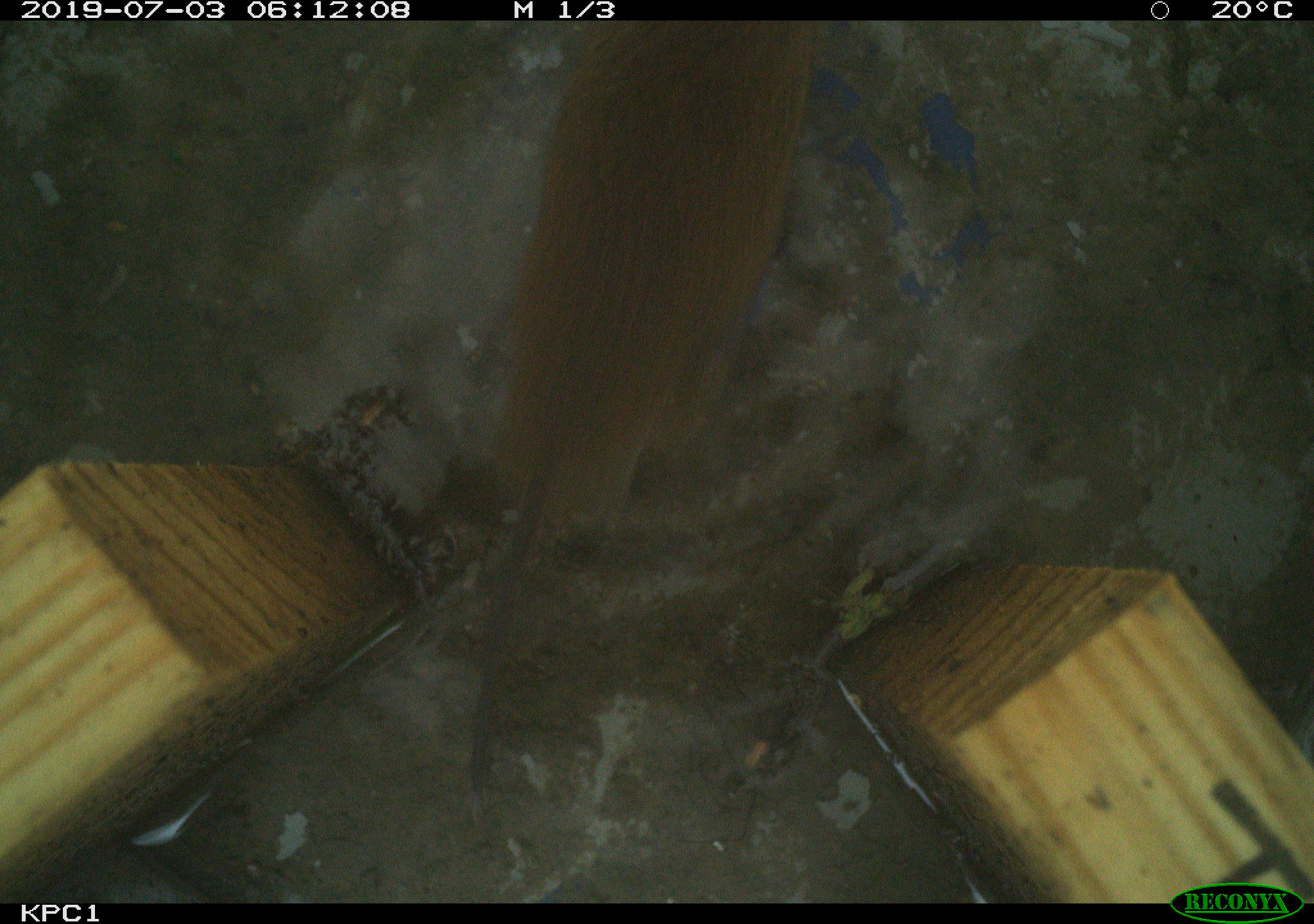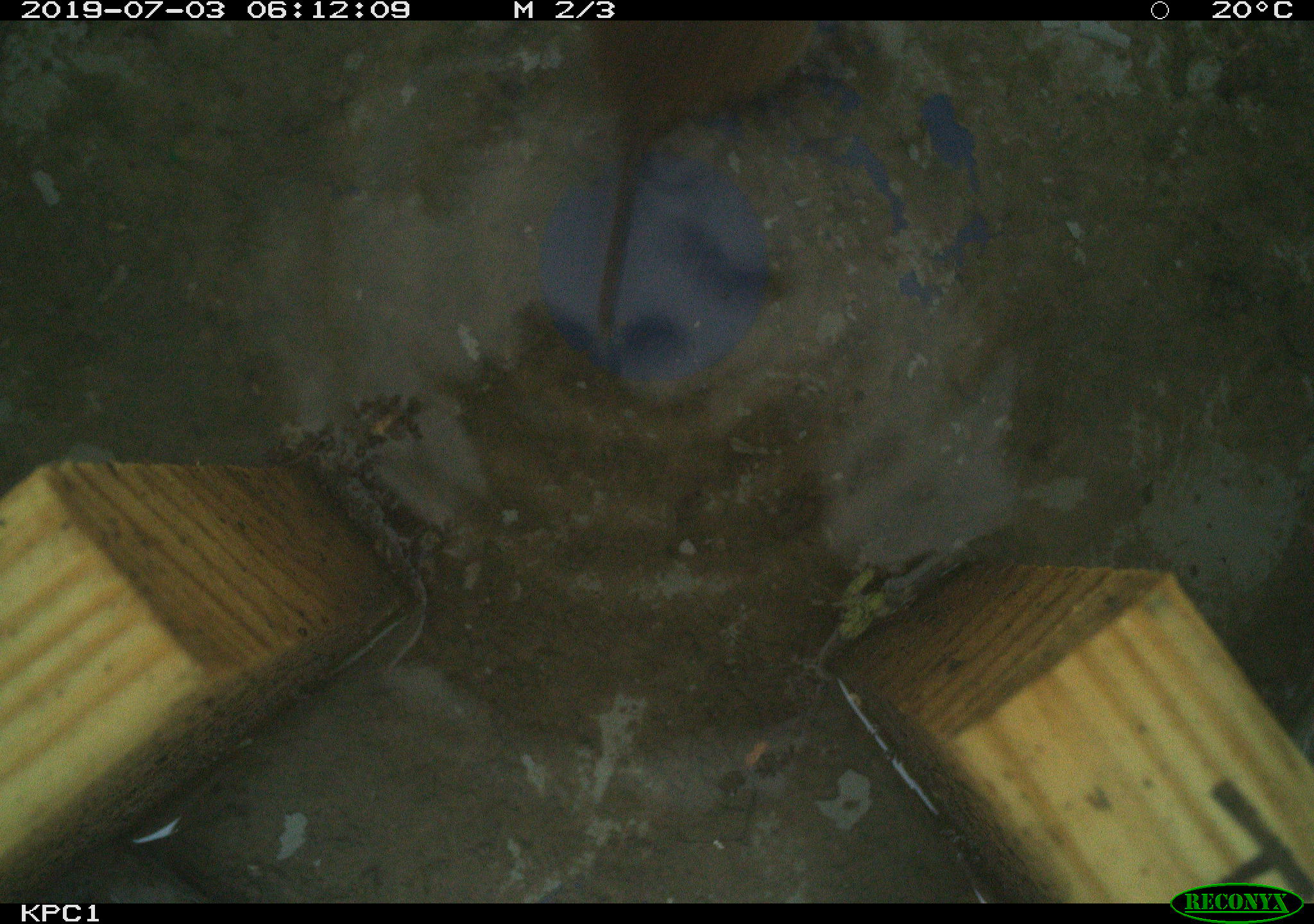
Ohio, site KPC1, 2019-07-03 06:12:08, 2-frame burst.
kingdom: Animalia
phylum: Chordata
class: Mammalia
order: Rodentia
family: Cricetidae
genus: Microtus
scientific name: Microtus pennsylvanicus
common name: meadow vole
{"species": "meadow vole (Microtus pennsylvanicus)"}